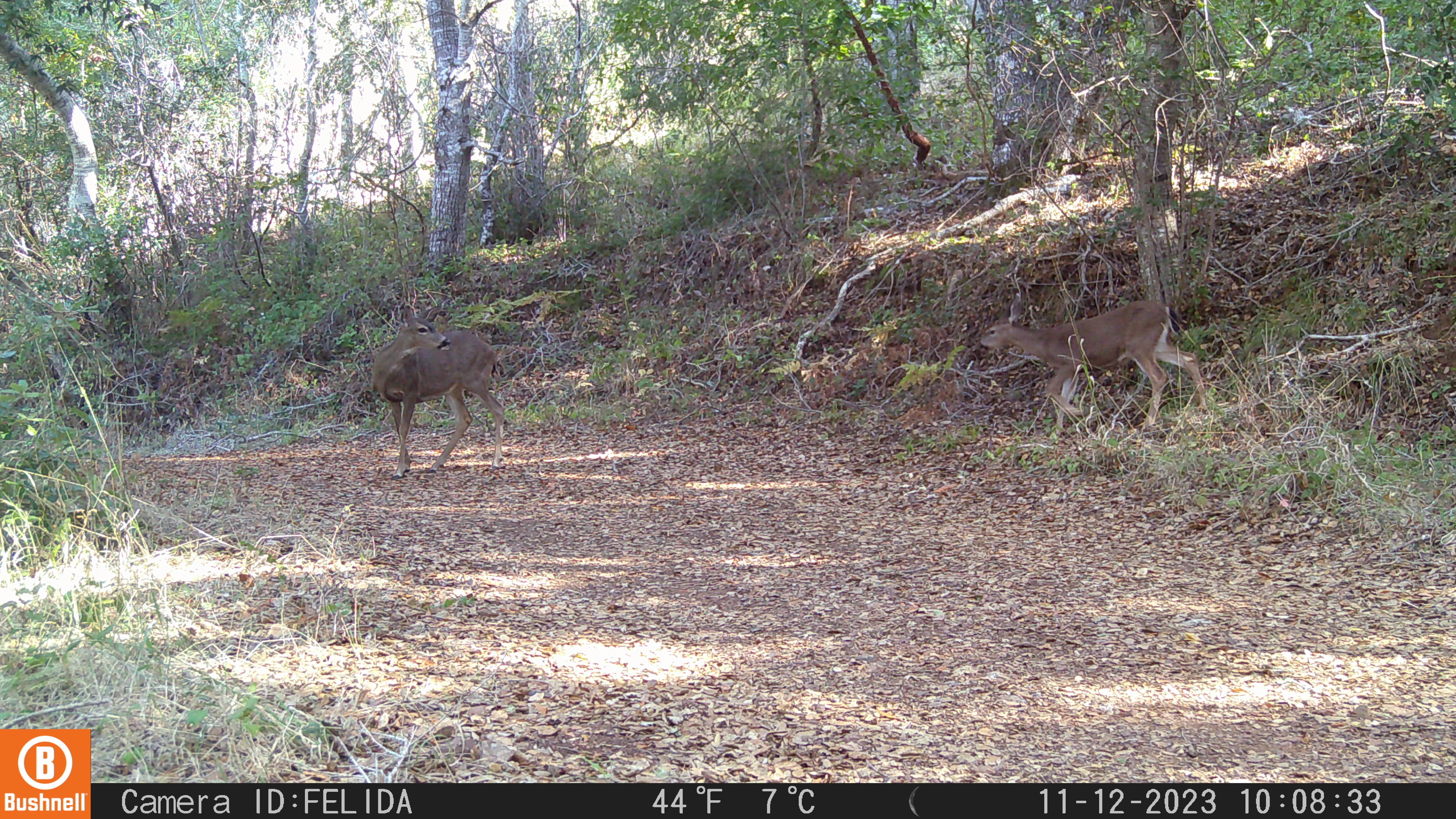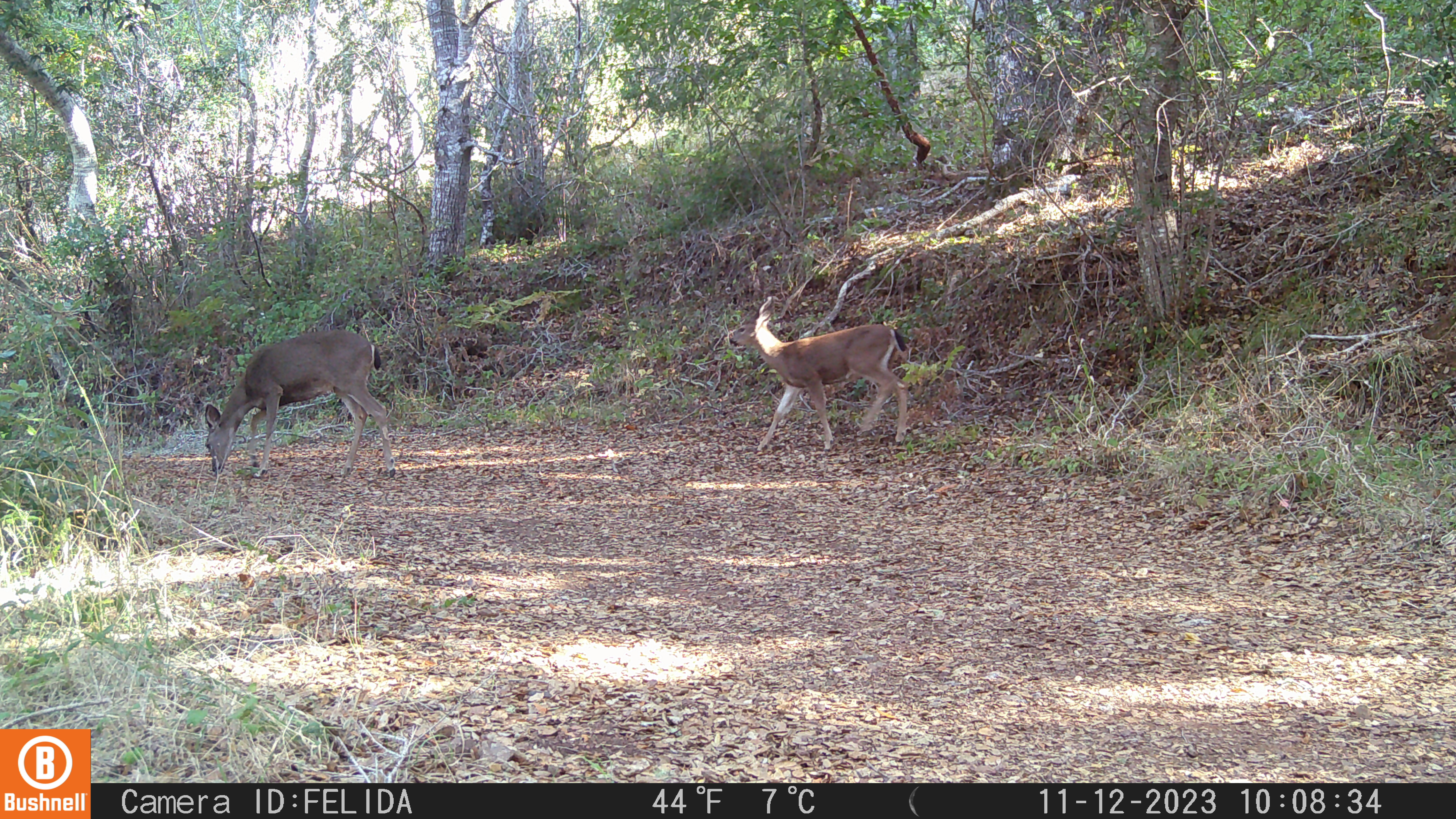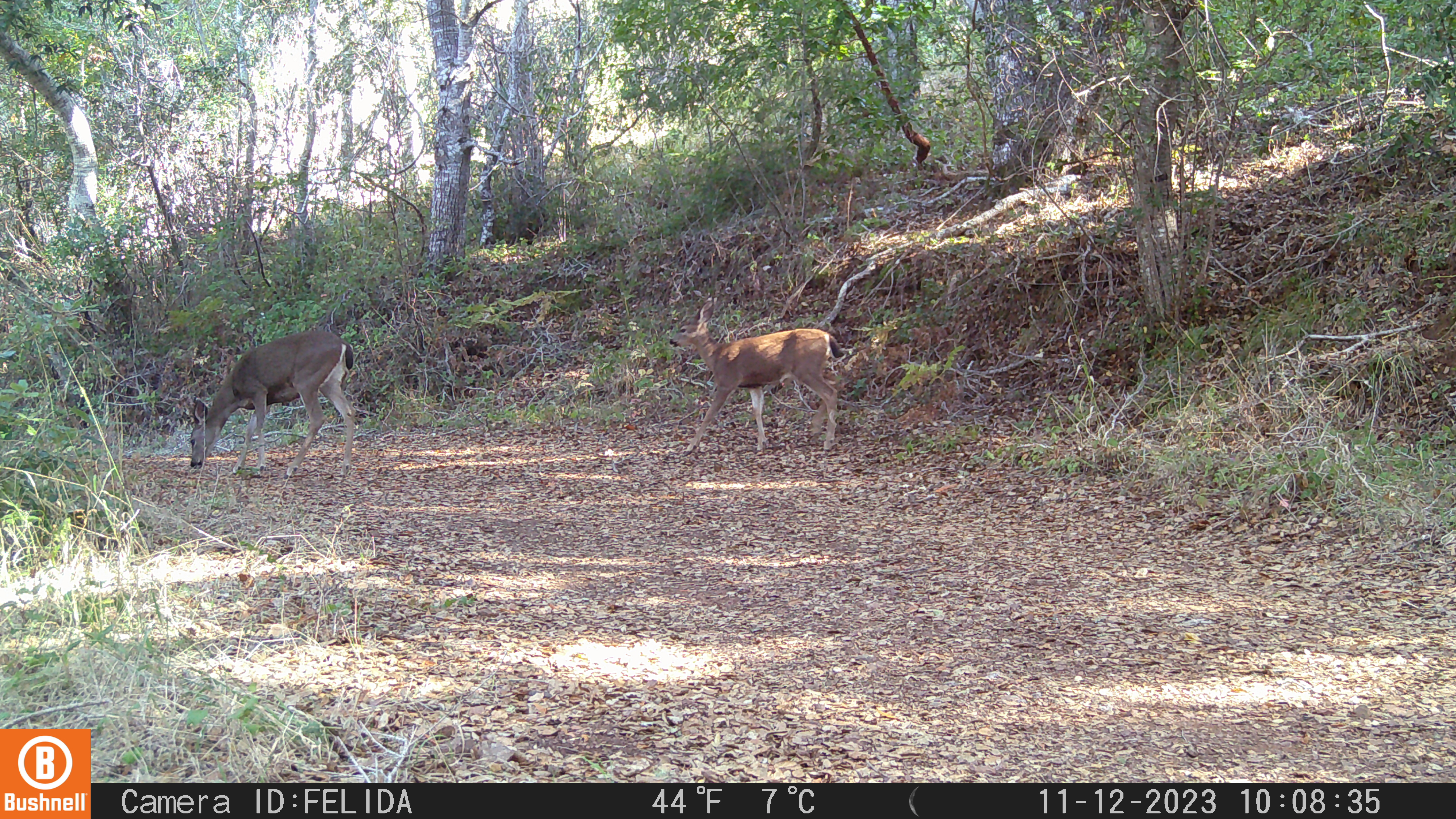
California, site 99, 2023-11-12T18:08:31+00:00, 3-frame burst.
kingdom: Animalia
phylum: Chordata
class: Mammalia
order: Artiodactyla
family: Cervidae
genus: Odocoileus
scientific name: Odocoileus hemionus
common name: mule deer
Mule deer (Odocoileus hemionus).